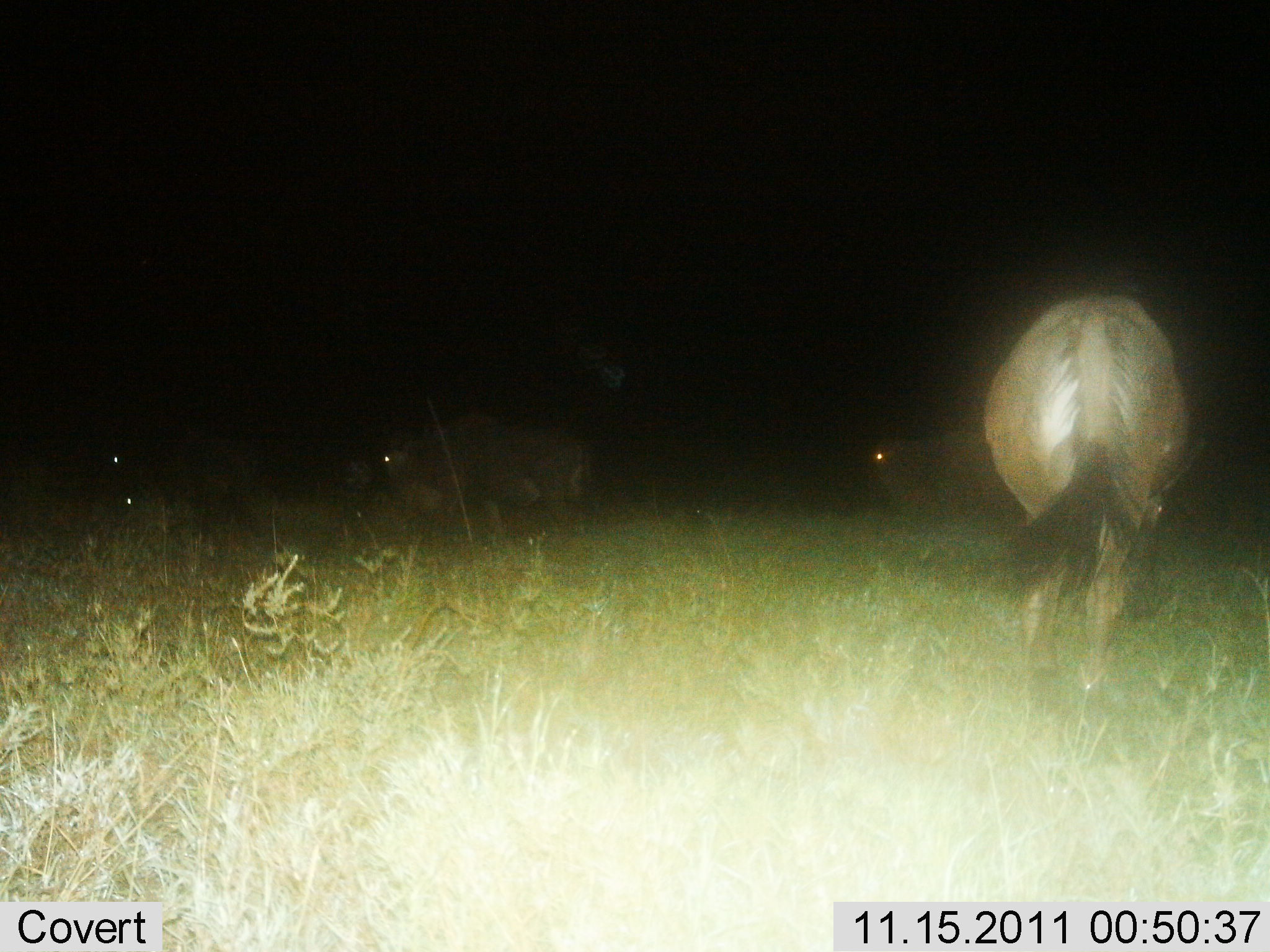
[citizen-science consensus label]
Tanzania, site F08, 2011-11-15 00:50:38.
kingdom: Animalia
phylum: Chordata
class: Mammalia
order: Artiodactyla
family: Bovidae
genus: Connochaetes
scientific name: Connochaetes taurinus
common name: blue wildebeest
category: wildebeest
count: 5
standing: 58%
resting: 17%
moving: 42%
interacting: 0%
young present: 0%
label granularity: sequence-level